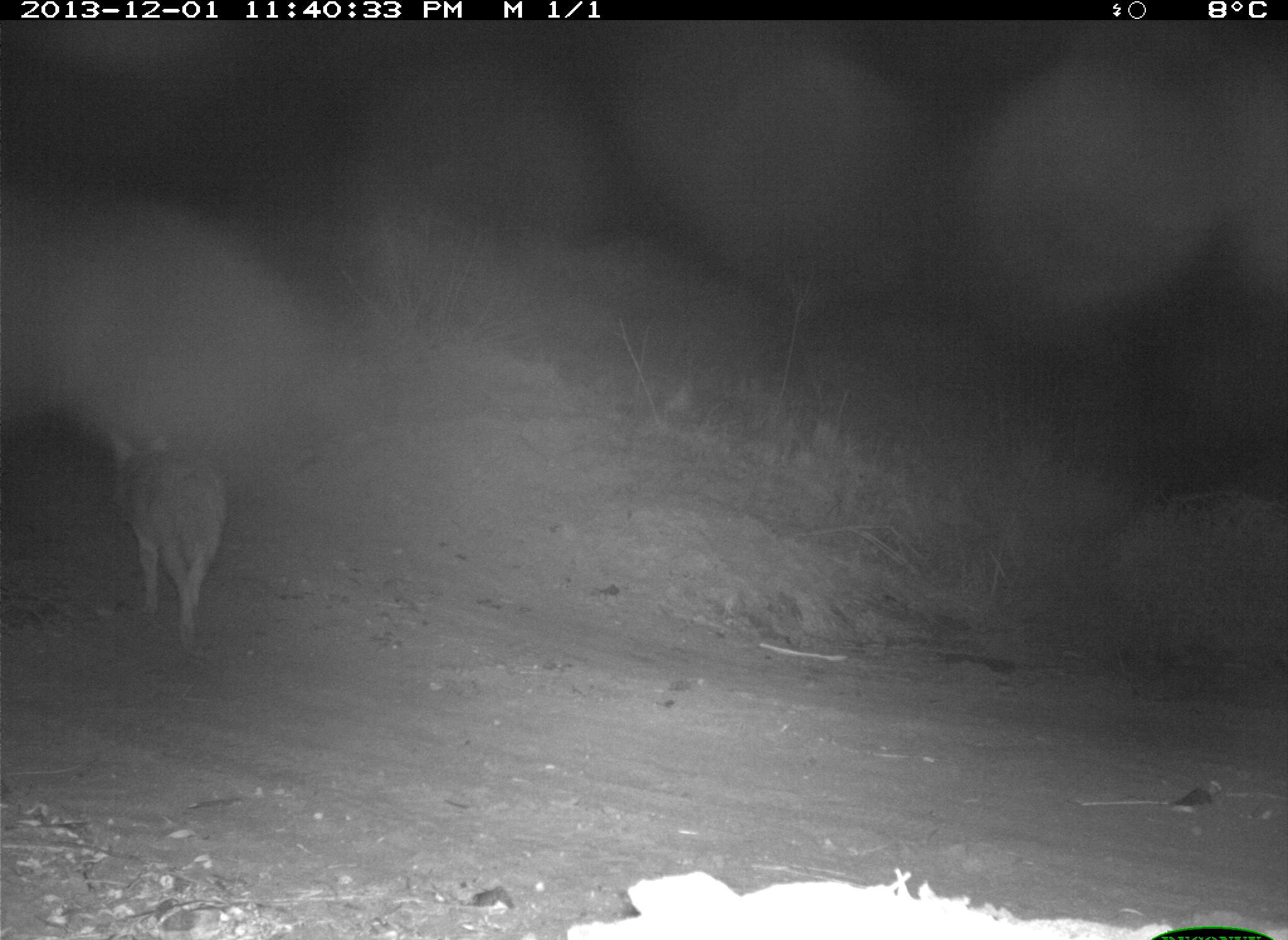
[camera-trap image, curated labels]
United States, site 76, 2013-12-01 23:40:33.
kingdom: Animalia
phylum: Chordata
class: Mammalia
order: Carnivora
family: Canidae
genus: Canis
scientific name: Canis latrans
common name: coyote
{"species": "coyote (Canis latrans)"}